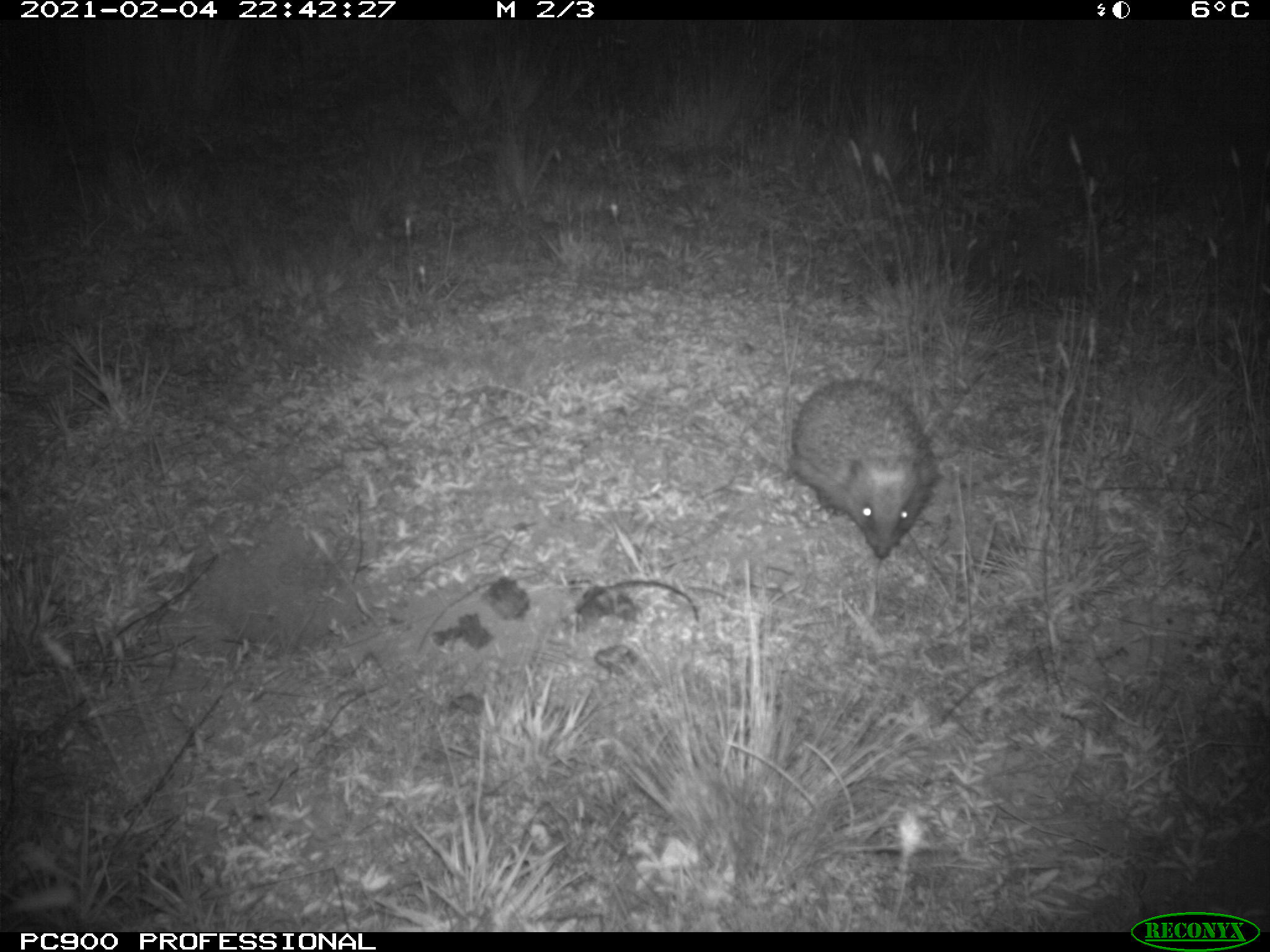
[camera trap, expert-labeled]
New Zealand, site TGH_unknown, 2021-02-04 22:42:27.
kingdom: Animalia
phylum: Chordata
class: Mammalia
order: Eulipotyphla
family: Erinaceidae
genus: Erinaceus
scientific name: Erinaceus europaeus europaeus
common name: european hedgehog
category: hedgehog